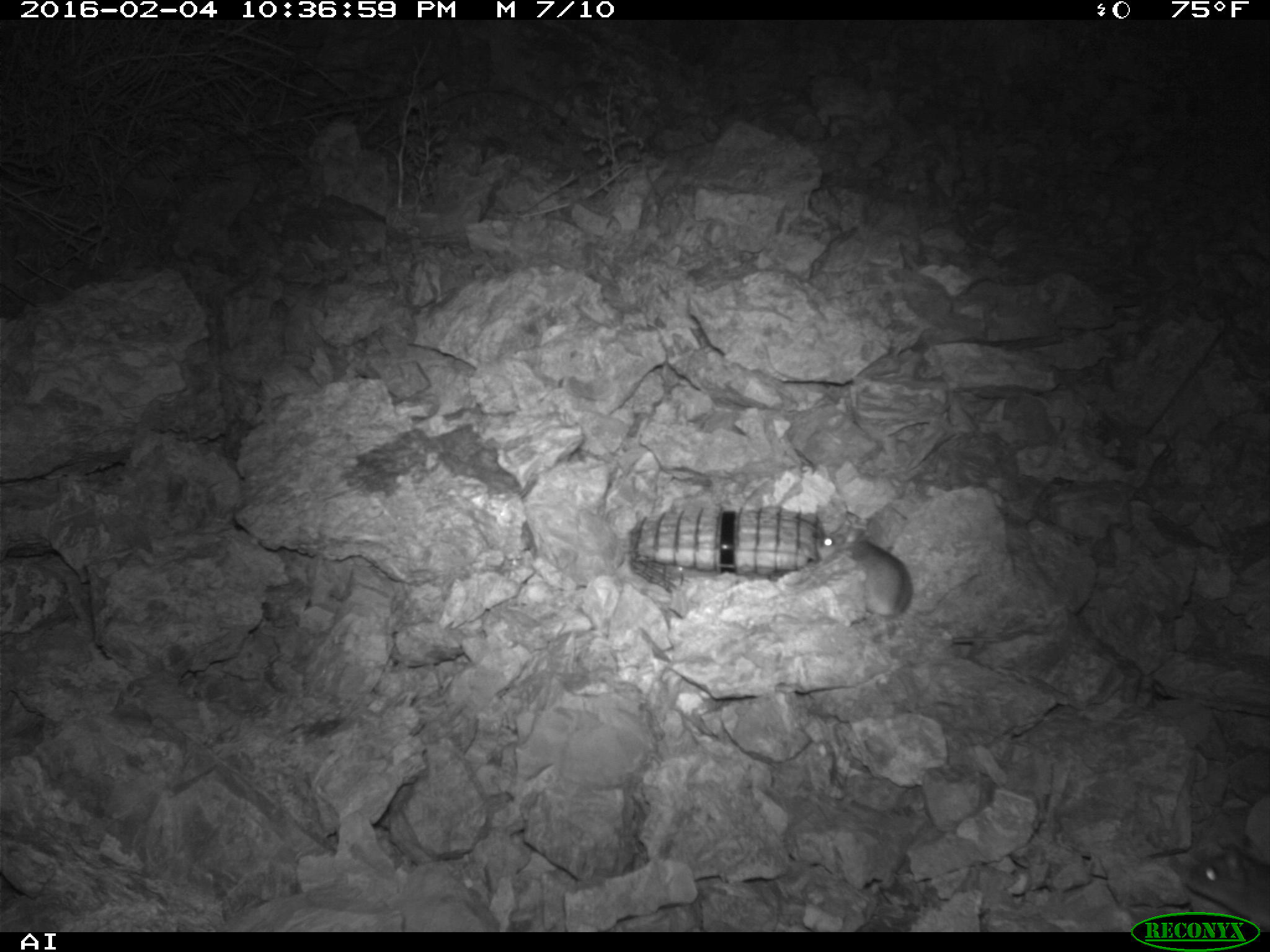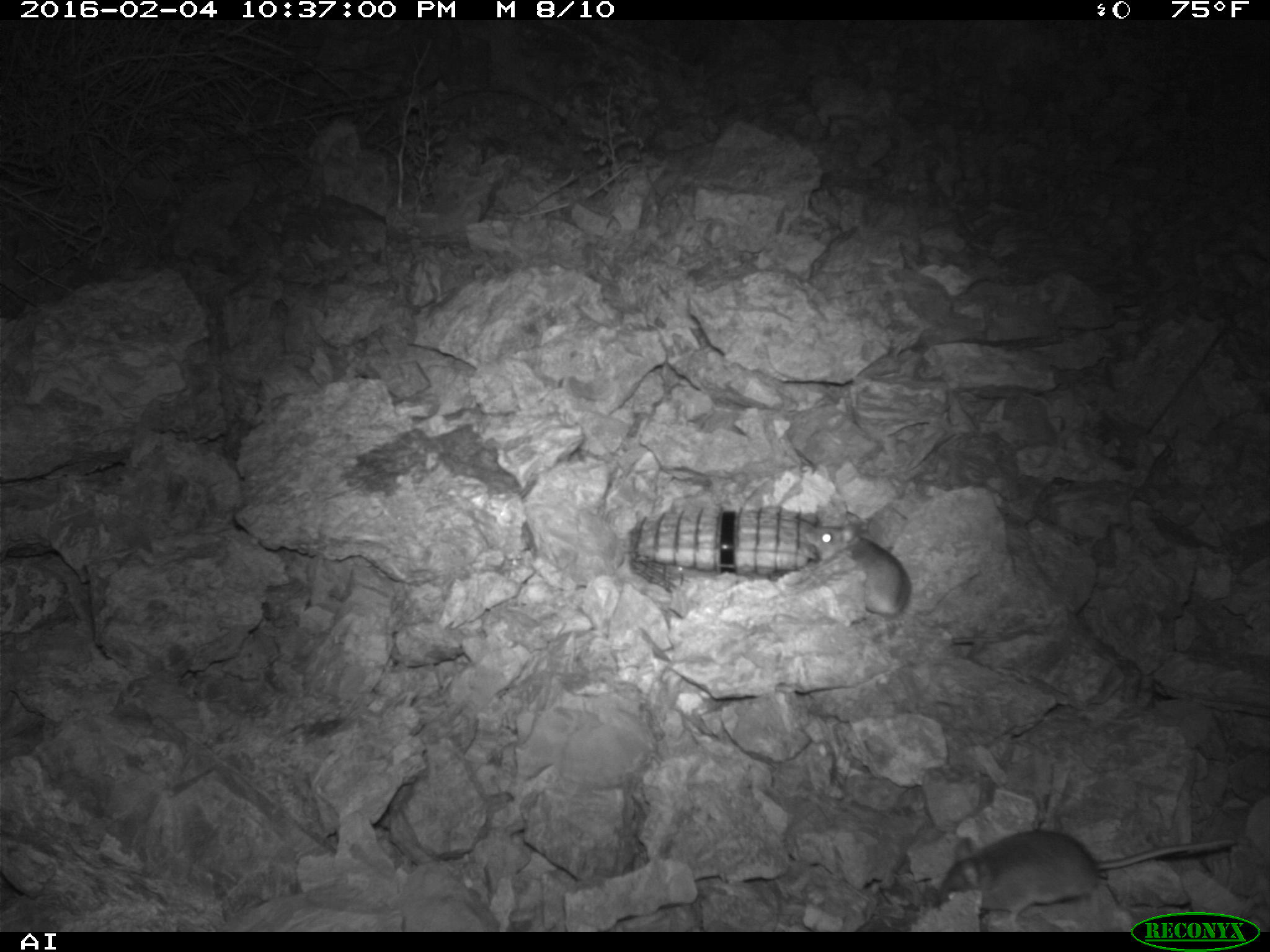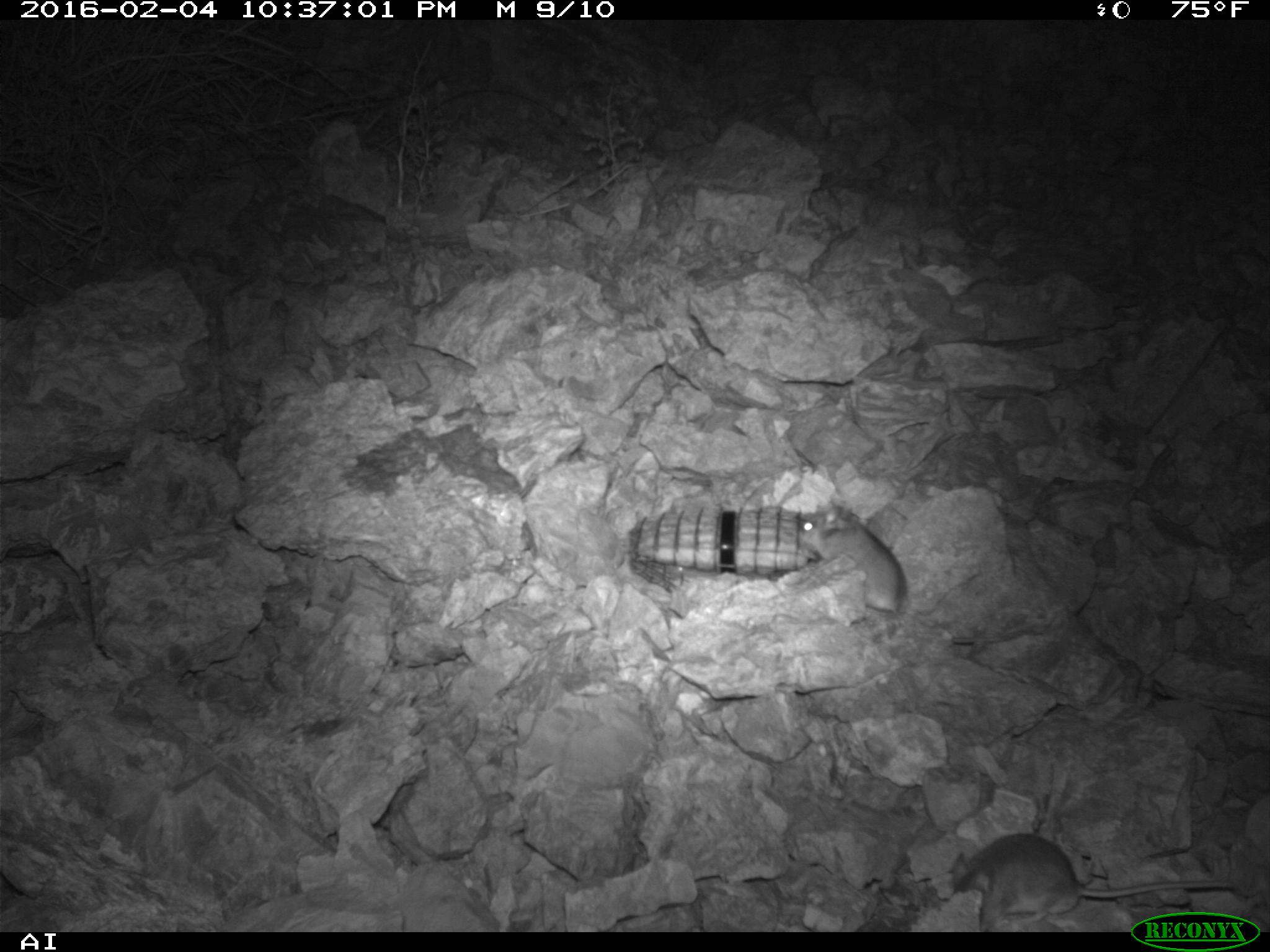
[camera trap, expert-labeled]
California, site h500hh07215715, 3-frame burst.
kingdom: Animalia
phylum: Chordata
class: Mammalia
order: Rodentia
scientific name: Rodentia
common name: rodent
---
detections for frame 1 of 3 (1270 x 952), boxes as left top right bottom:
rodent: 815 527 913 620; 1185 848 1269 930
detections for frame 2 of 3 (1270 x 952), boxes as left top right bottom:
rodent: 935 829 1233 925; 796 515 910 618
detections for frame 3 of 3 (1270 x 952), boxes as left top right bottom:
rodent: 797 505 1007 643; 951 832 1235 928